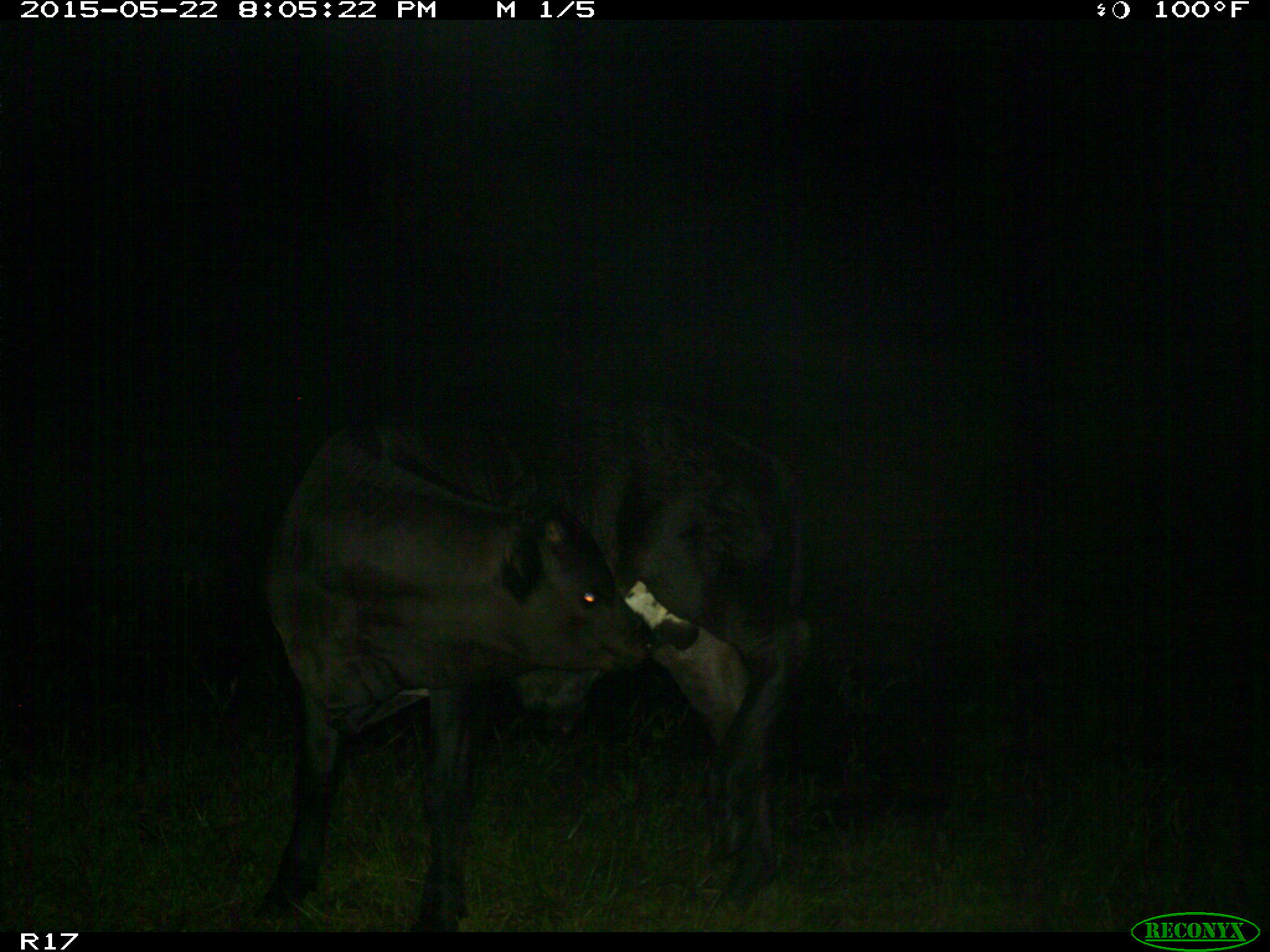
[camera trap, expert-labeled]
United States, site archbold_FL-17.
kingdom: Animalia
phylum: Chordata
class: Mammalia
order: Artiodactyla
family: Bovidae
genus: Bos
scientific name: Bos taurus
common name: domestic cow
Bos taurus (domestic cow).